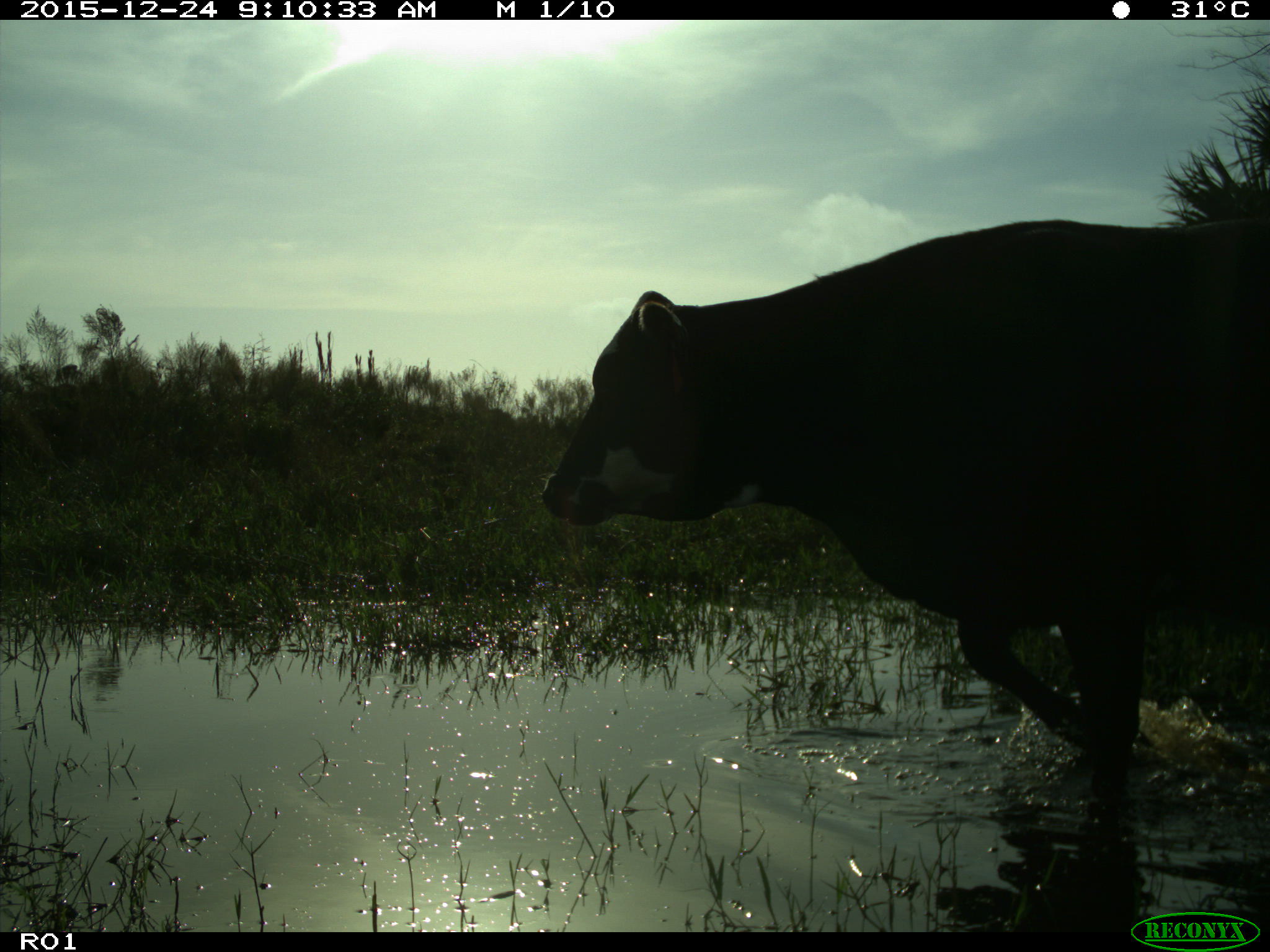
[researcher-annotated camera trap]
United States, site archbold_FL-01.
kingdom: Animalia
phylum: Chordata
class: Mammalia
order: Artiodactyla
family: Bovidae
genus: Bos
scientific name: Bos taurus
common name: domestic cow